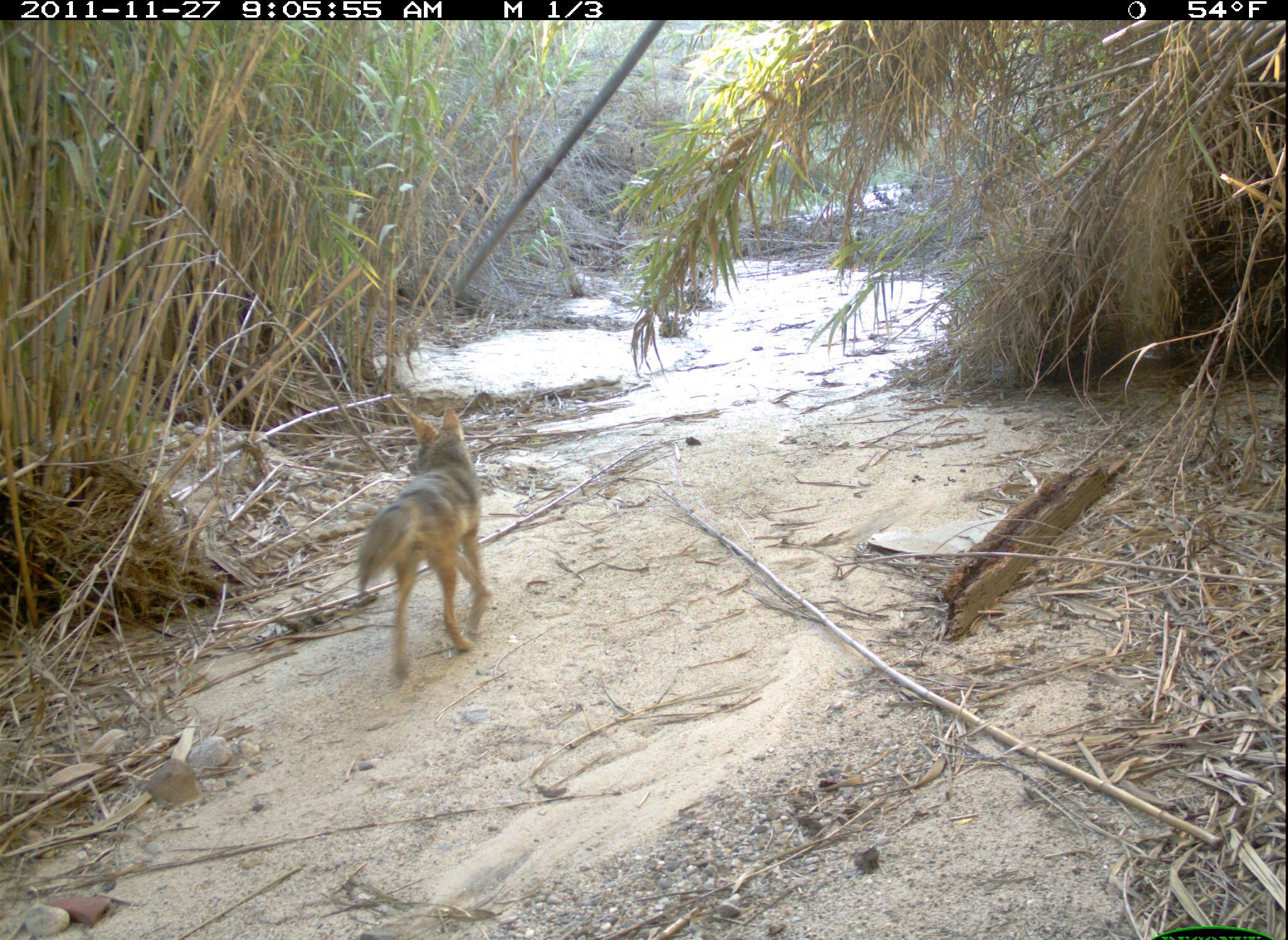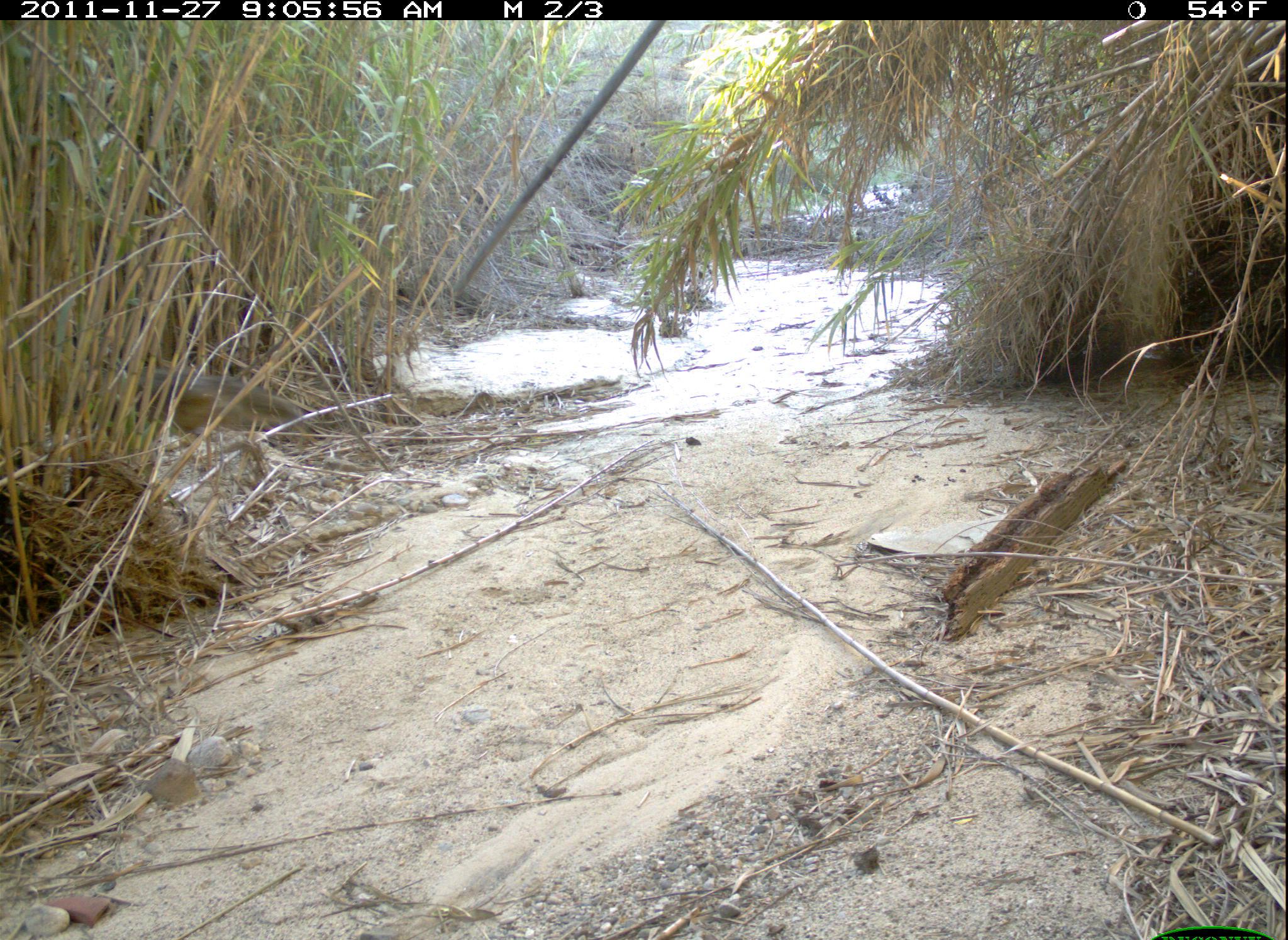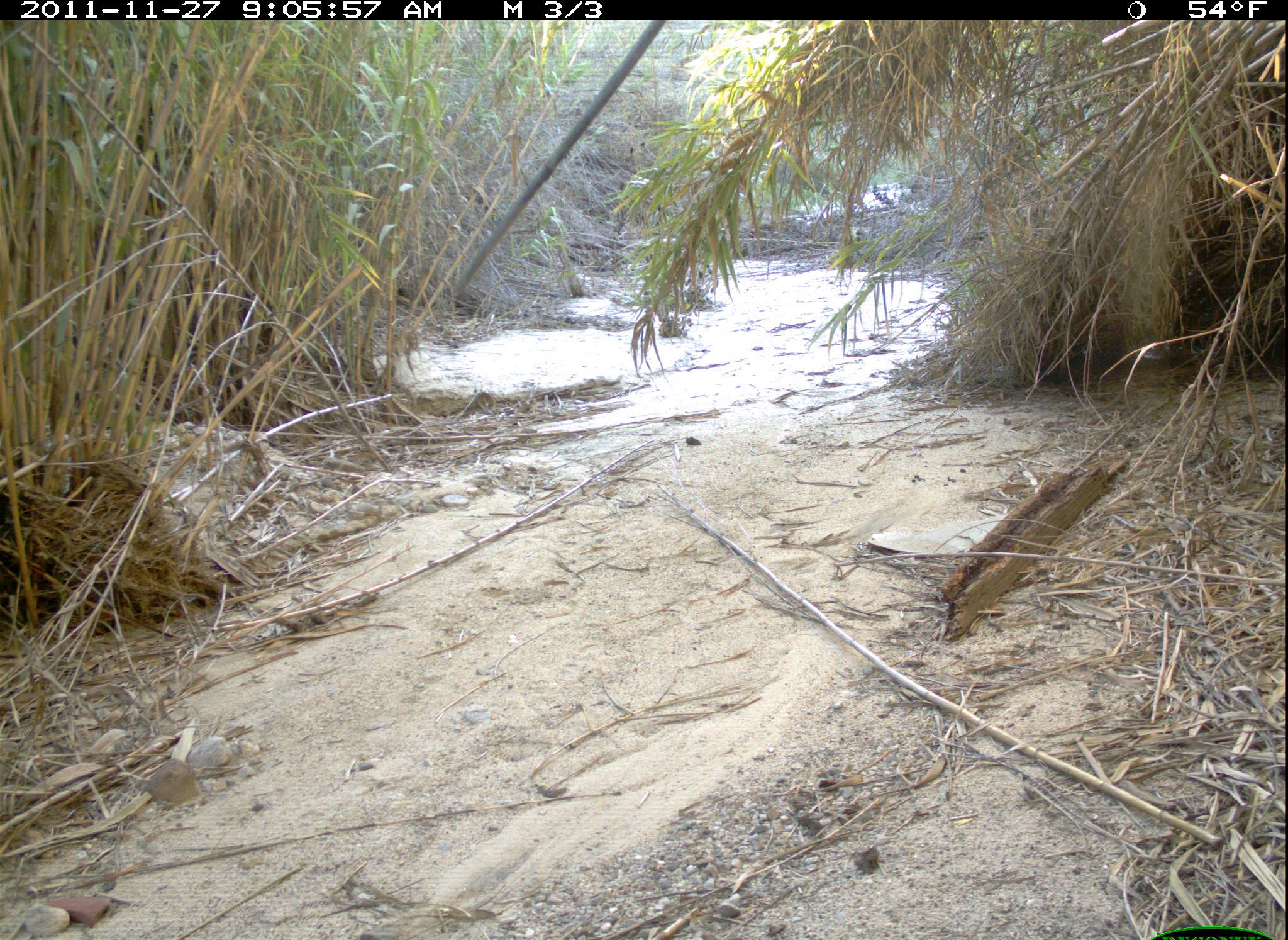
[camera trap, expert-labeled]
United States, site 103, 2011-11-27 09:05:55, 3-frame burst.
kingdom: Animalia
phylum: Chordata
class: Mammalia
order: Carnivora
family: Canidae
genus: Canis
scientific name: Canis latrans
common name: coyote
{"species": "coyote (Canis latrans)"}